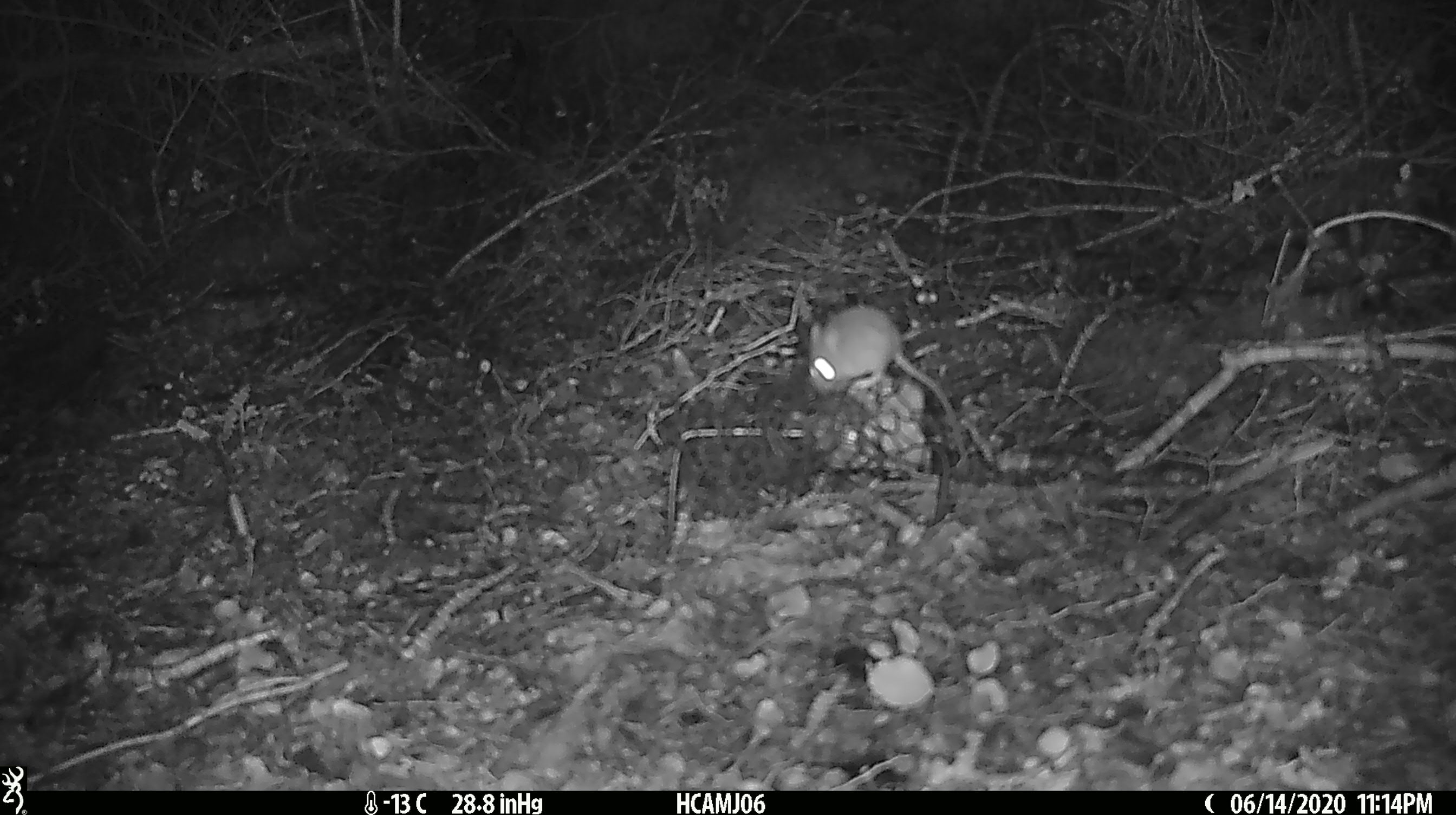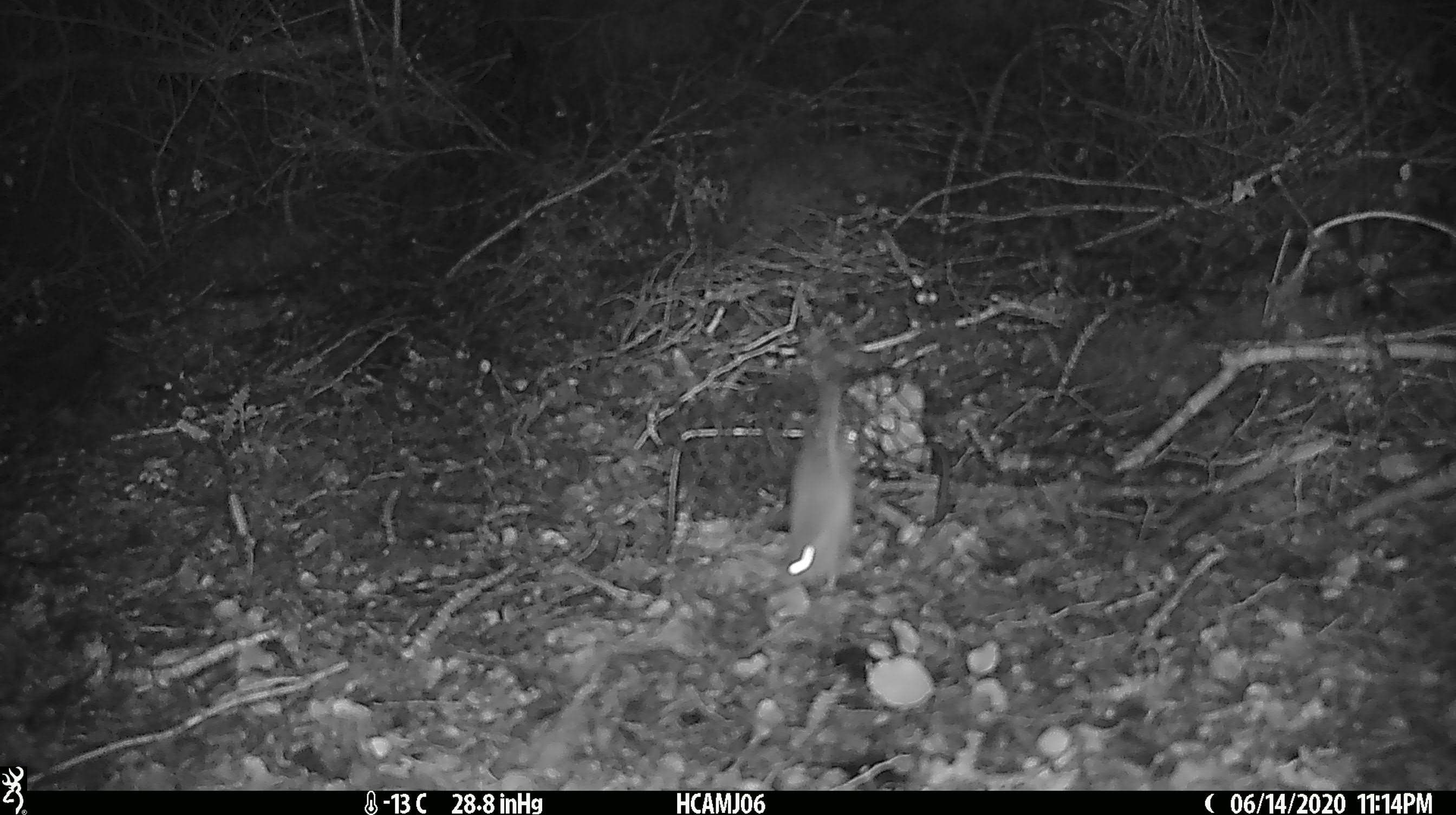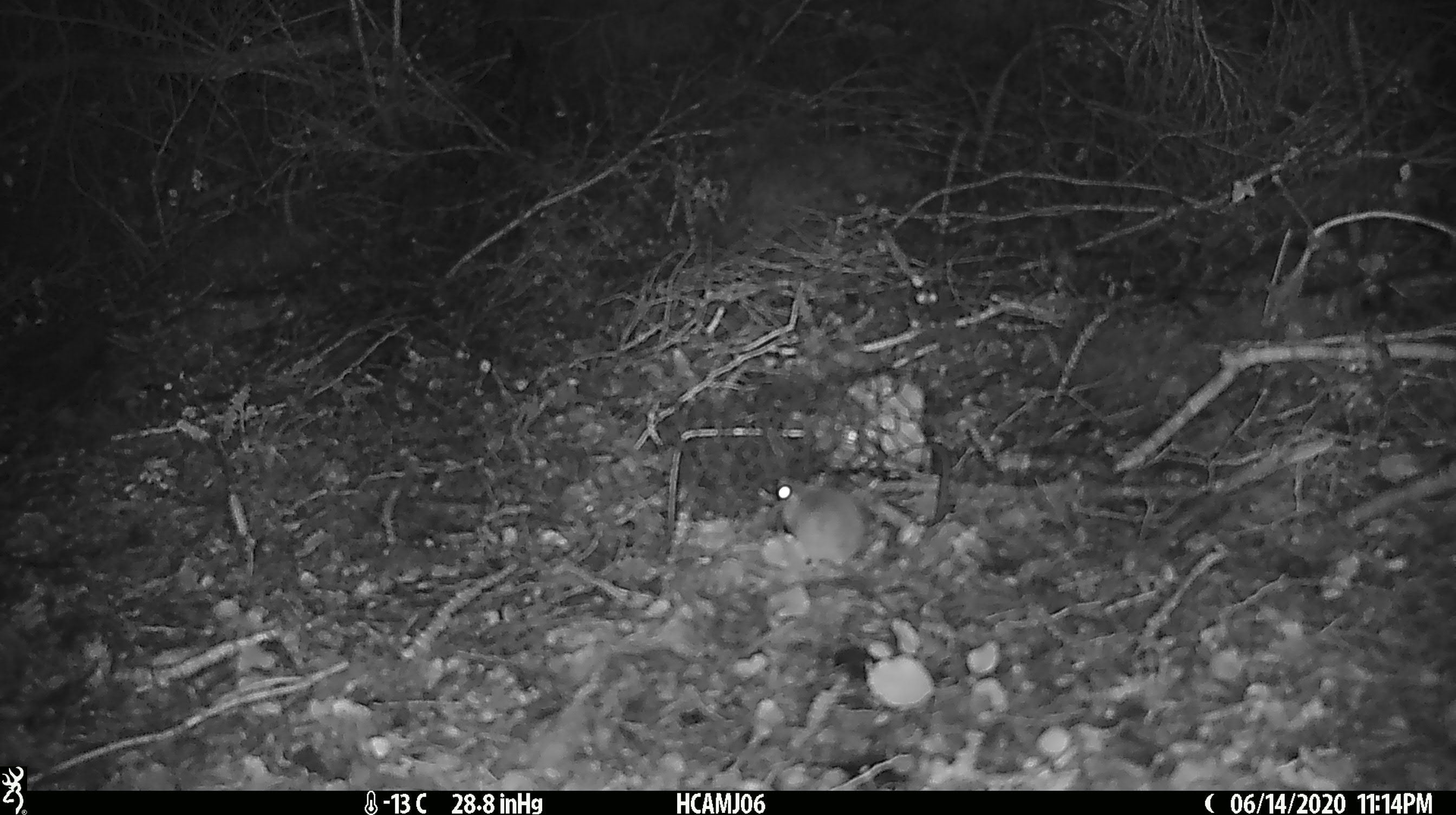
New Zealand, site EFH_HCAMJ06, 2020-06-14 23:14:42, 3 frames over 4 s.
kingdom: Animalia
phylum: Chordata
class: Mammalia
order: Rodentia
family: Muridae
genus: Mus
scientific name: Mus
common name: mouse